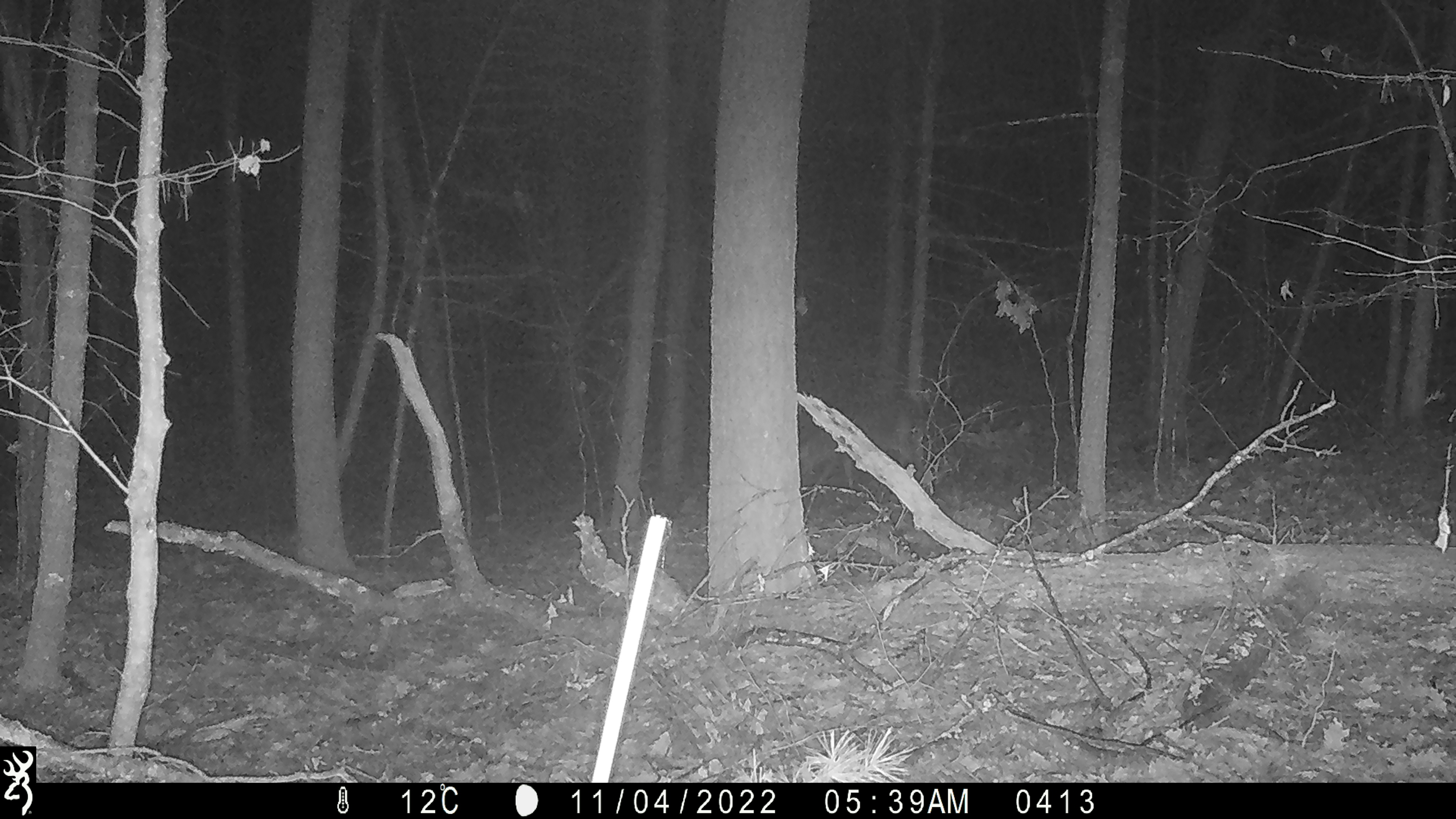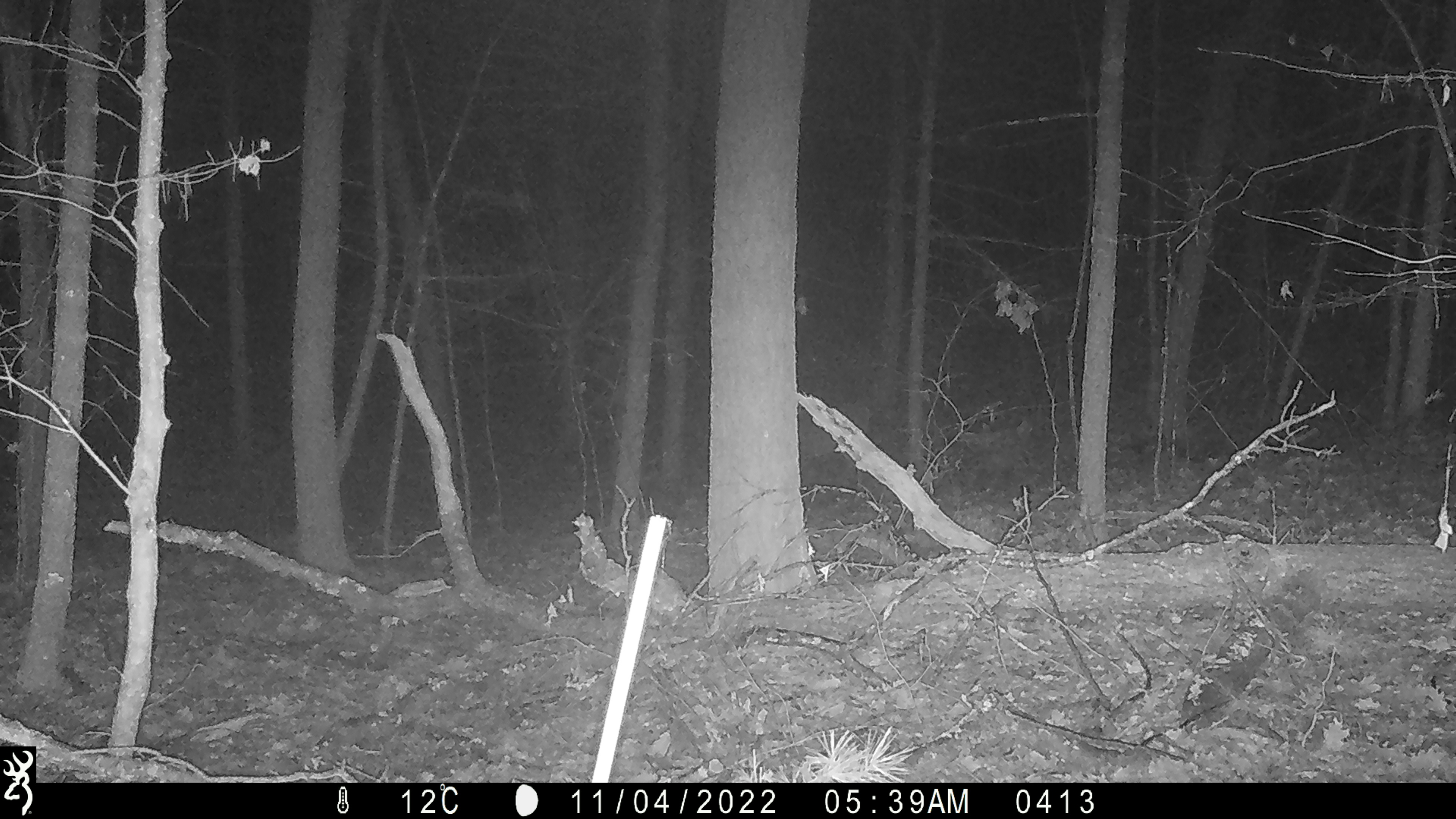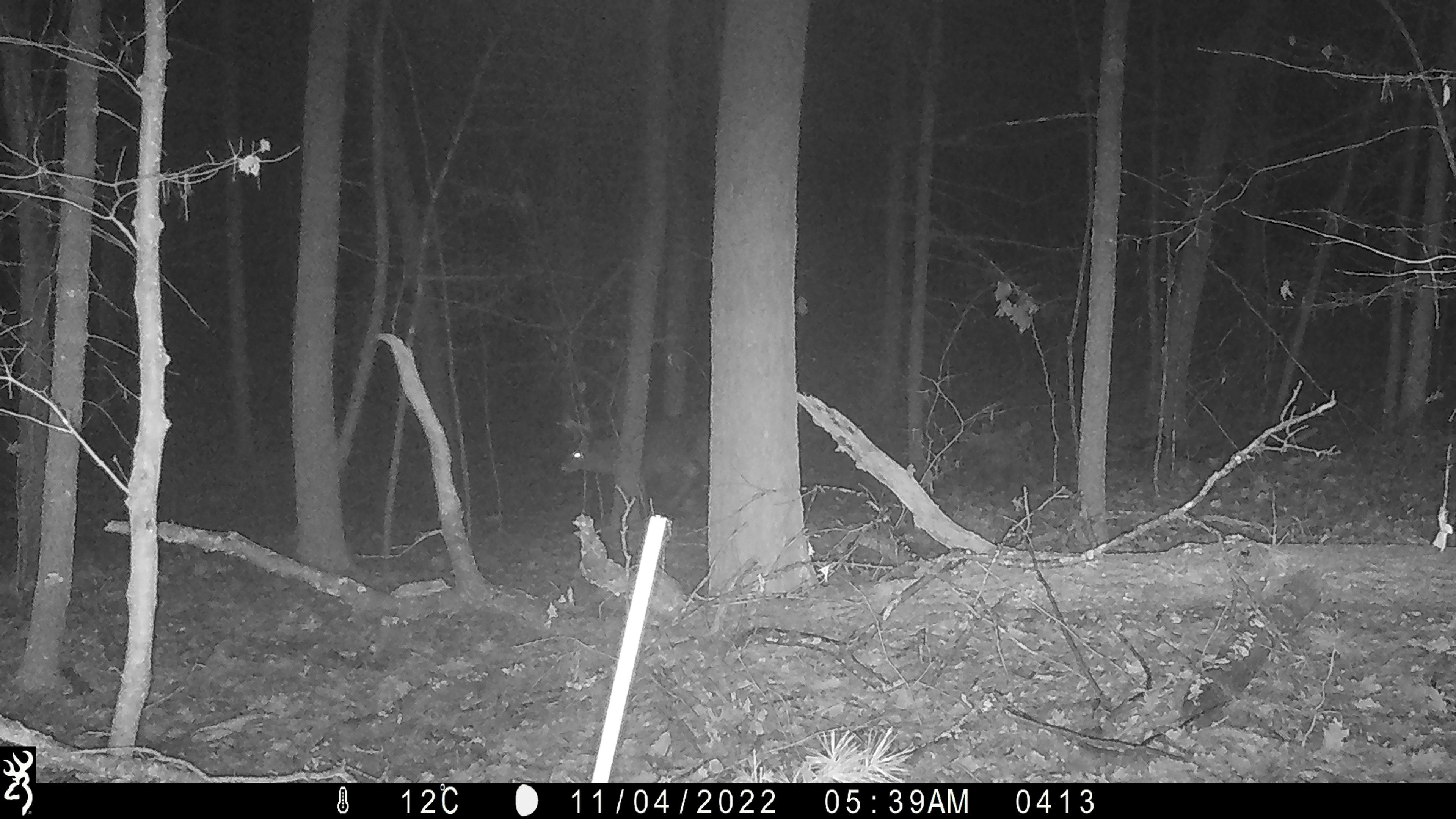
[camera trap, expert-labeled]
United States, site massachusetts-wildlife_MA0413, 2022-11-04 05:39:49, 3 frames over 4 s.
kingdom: Animalia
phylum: Chordata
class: Mammalia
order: Artiodactyla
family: Cervidae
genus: Odocoileus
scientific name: Odocoileus virginianus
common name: white-tailed deer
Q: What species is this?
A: White-tailed deer (Odocoileus virginianus).